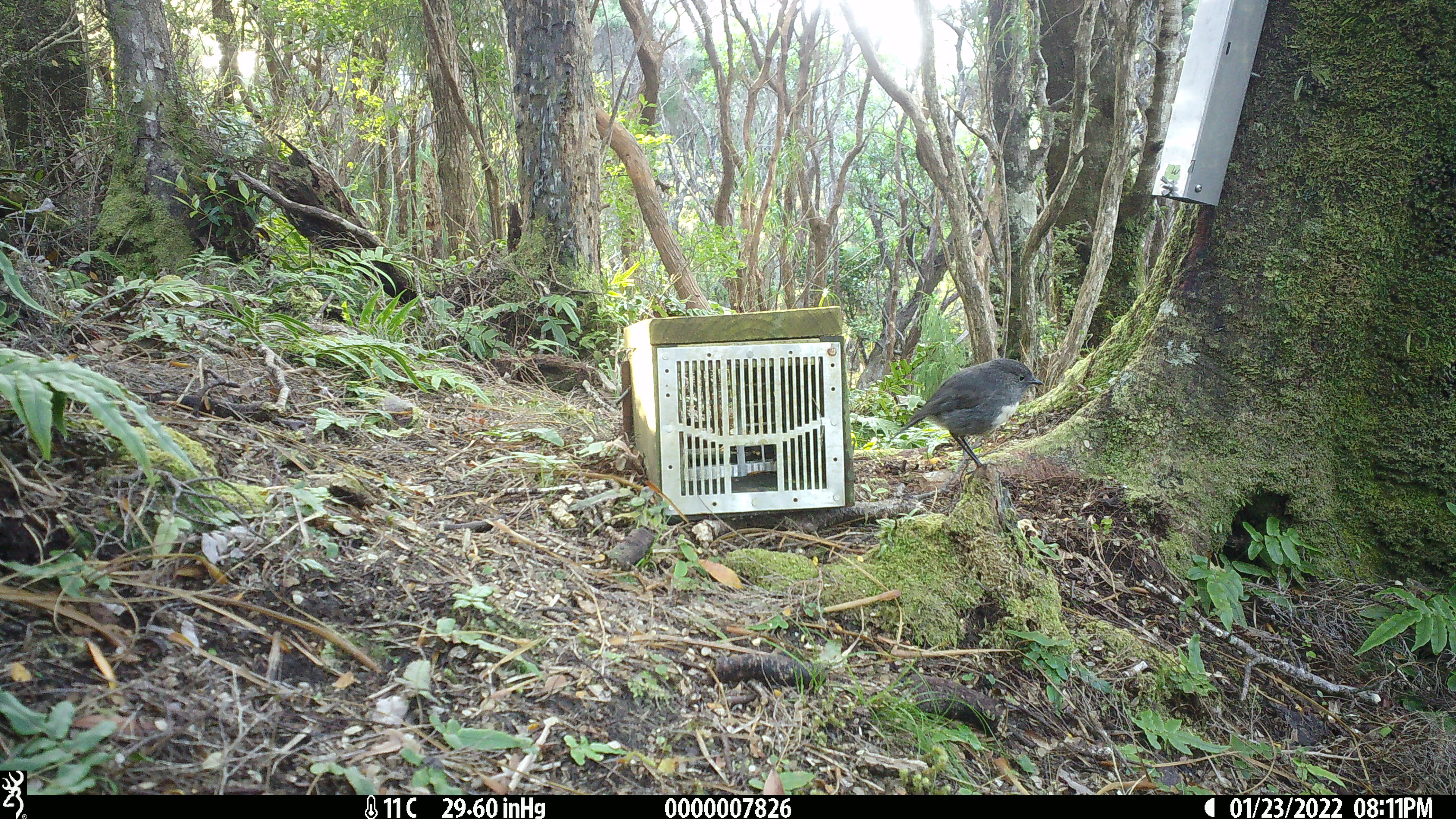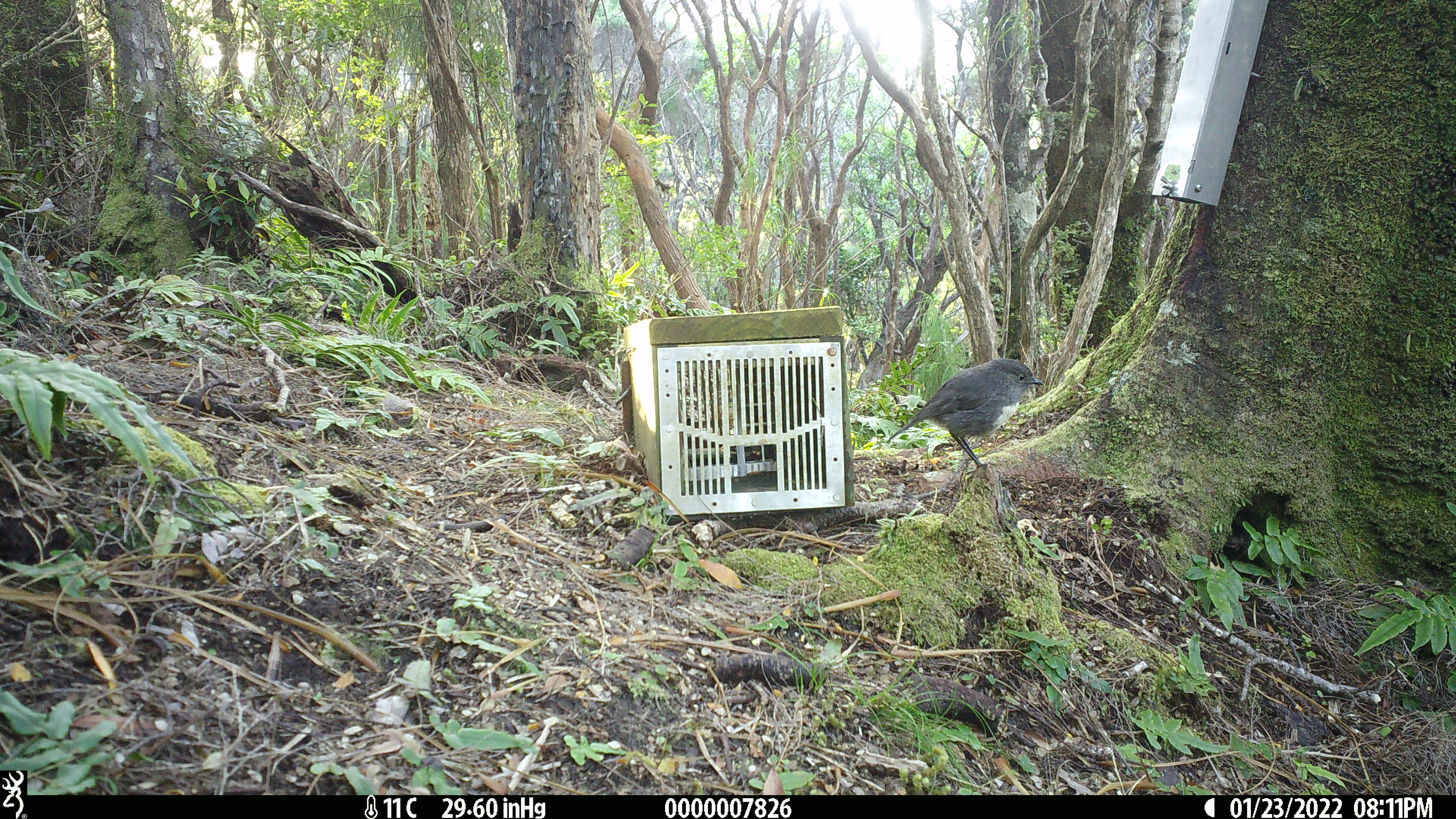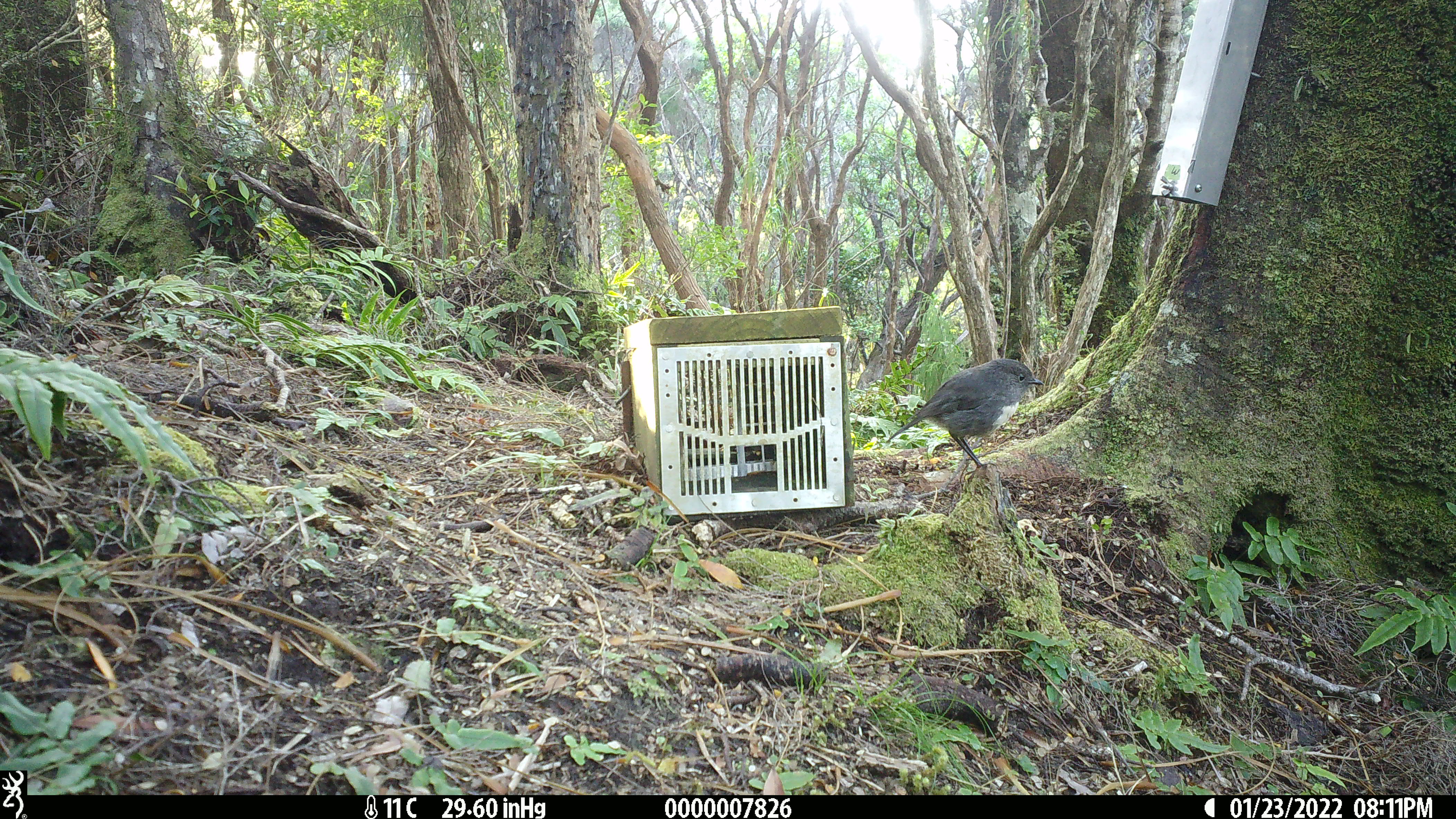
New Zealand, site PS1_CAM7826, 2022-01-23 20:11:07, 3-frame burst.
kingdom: Animalia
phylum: Chordata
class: Aves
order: Passeriformes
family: Petroicidae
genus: Petroica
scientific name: Petroica australis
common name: new zealand robin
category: robin